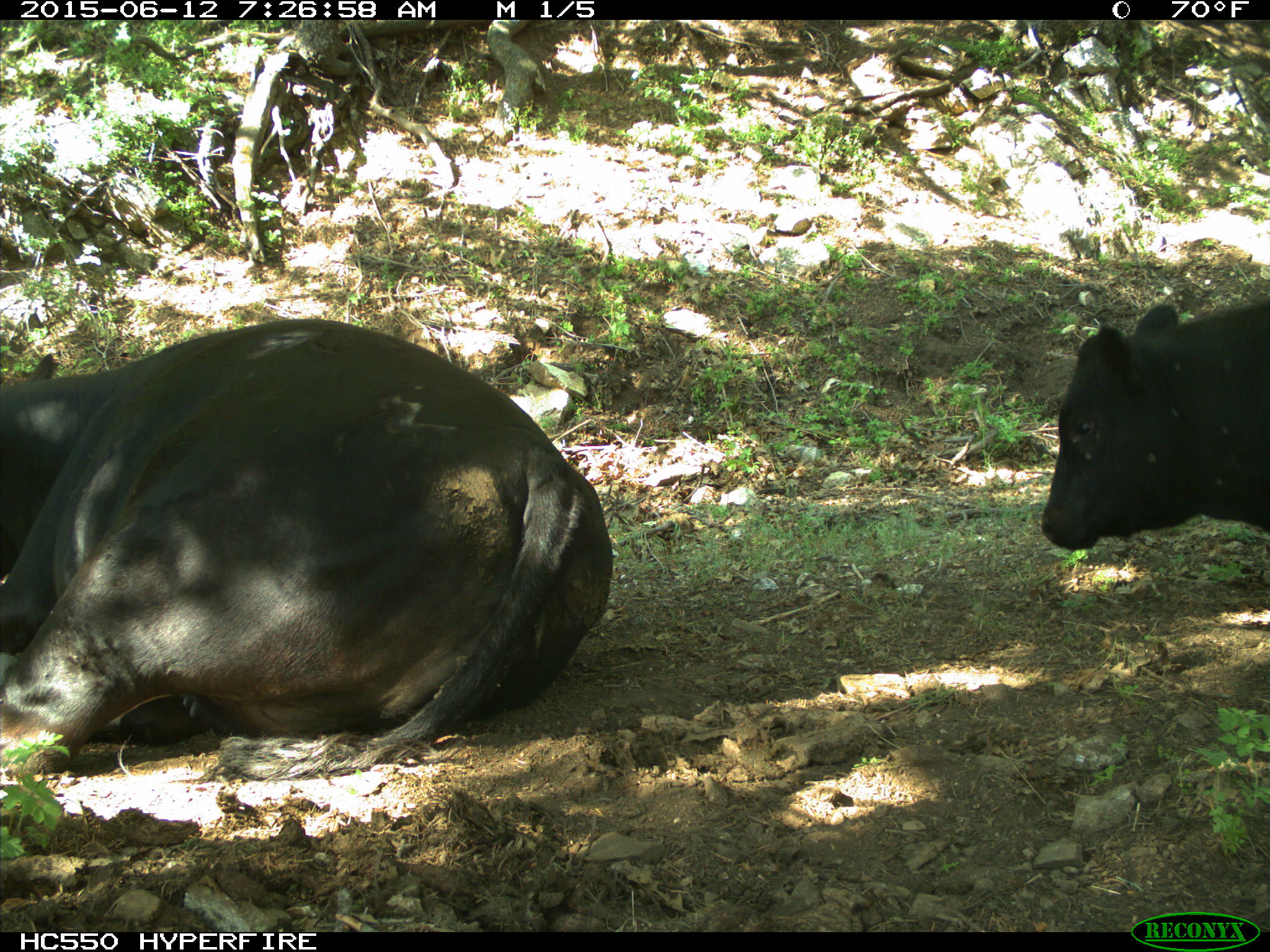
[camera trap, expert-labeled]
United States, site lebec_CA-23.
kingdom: Animalia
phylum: Chordata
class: Mammalia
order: Artiodactyla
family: Bovidae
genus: Bos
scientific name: Bos taurus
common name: domestic cow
Bos taurus (domestic cow).